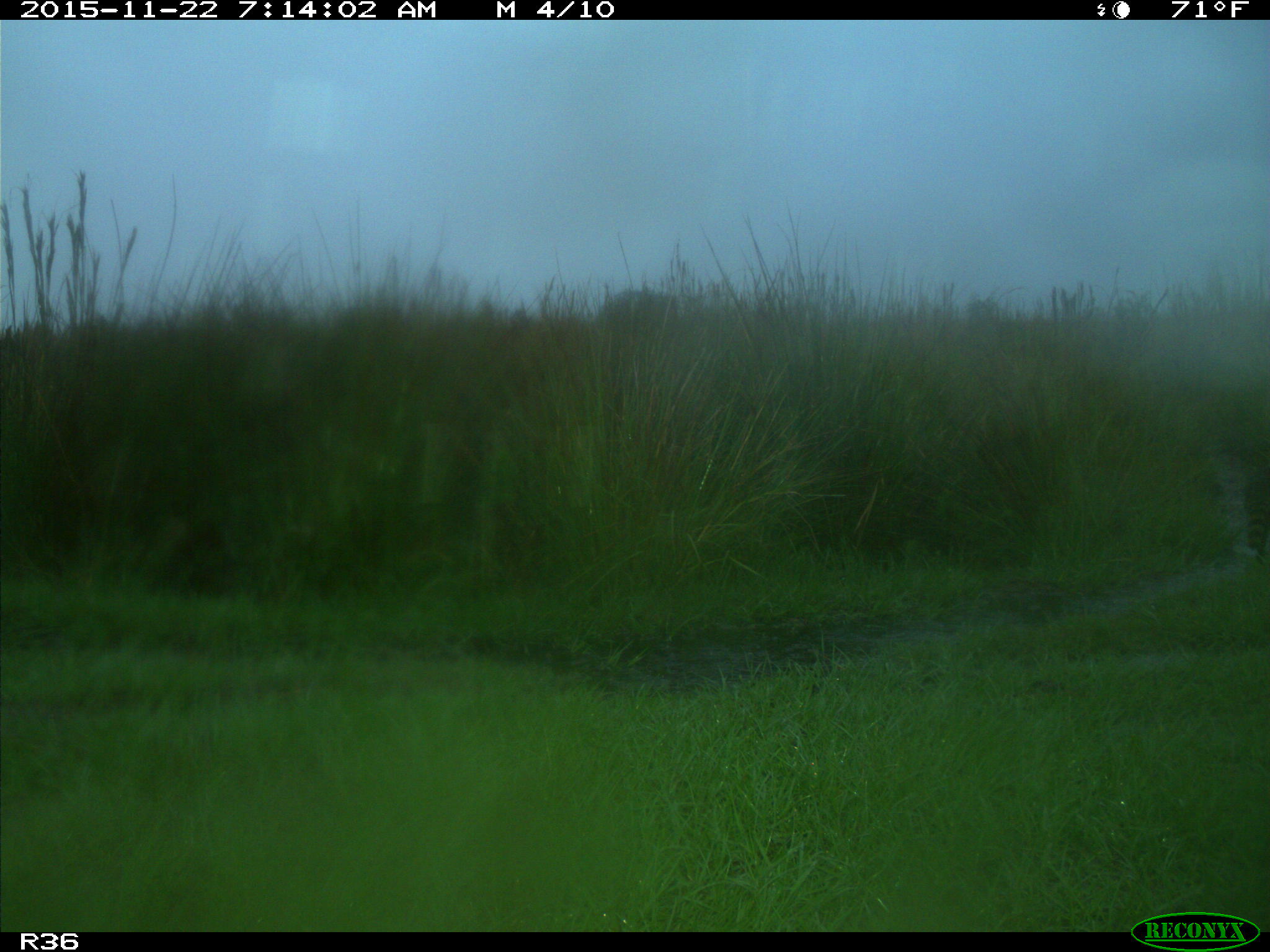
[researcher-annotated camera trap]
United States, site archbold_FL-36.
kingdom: Animalia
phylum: Chordata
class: Mammalia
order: Carnivora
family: Procyonidae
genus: Procyon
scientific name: Procyon lotor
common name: common raccoon